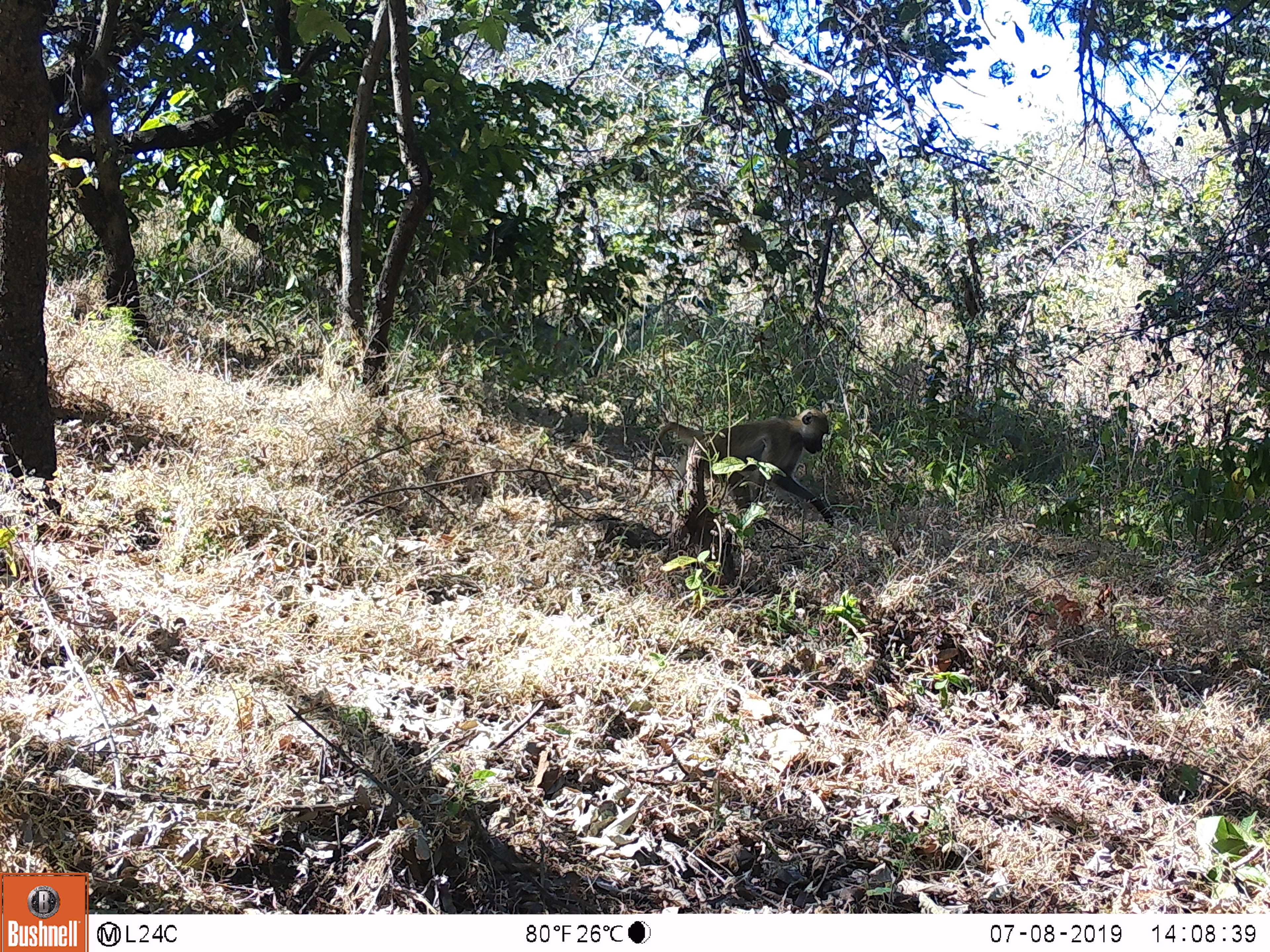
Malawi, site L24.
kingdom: Animalia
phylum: Chordata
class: Mammalia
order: Primates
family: Cercopithecidae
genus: Papio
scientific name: Papio cynocephalus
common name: yellow baboon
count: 1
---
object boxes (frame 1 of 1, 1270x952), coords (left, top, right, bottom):
yellow baboon: (638, 404, 844, 540)